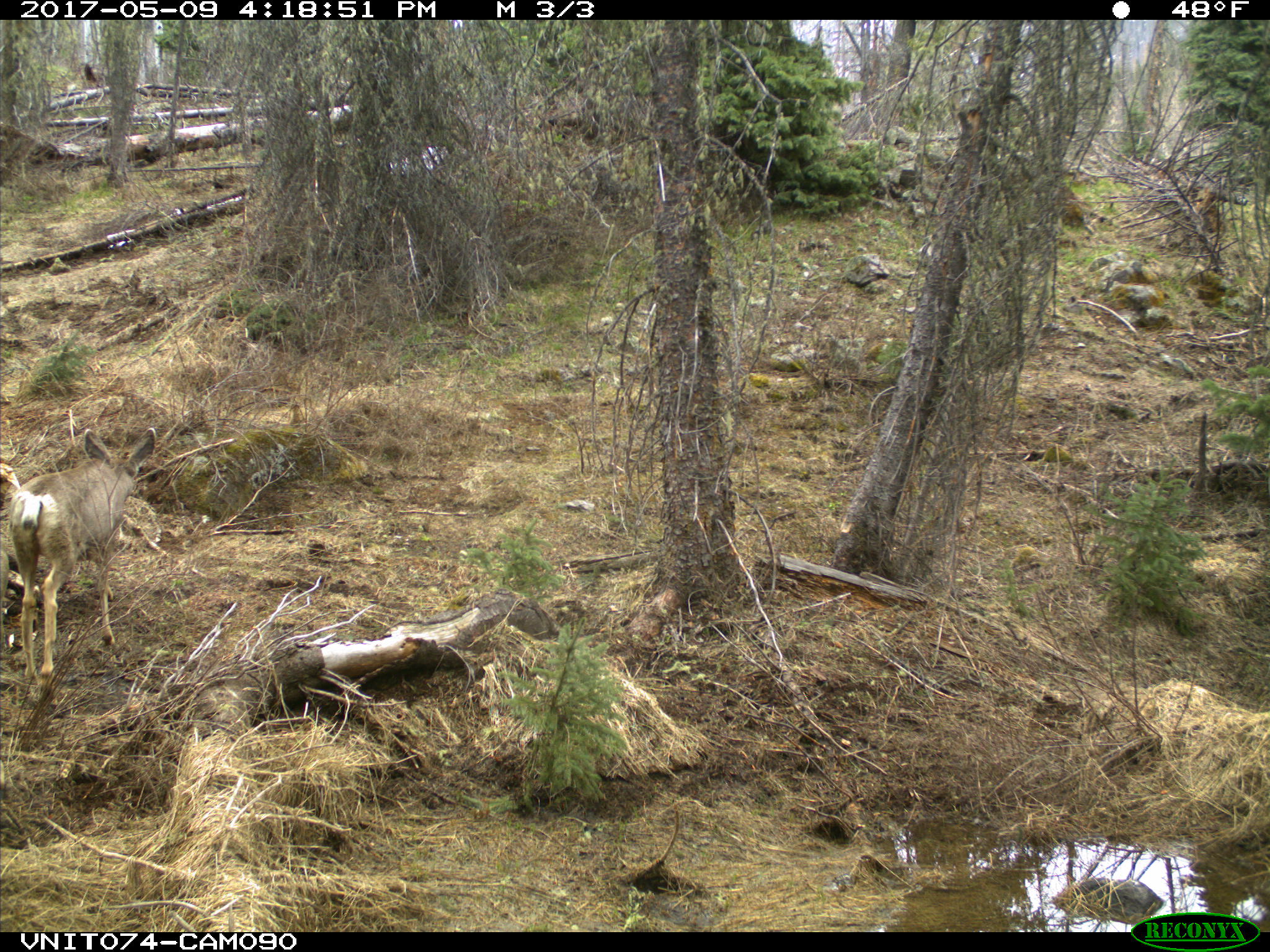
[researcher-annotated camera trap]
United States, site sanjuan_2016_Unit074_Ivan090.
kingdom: Animalia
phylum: Chordata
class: Mammalia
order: Artiodactyla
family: Cervidae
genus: Odocoileus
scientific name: Odocoileus hemionus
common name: mule deer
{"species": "Odocoileus hemionus (mule deer)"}